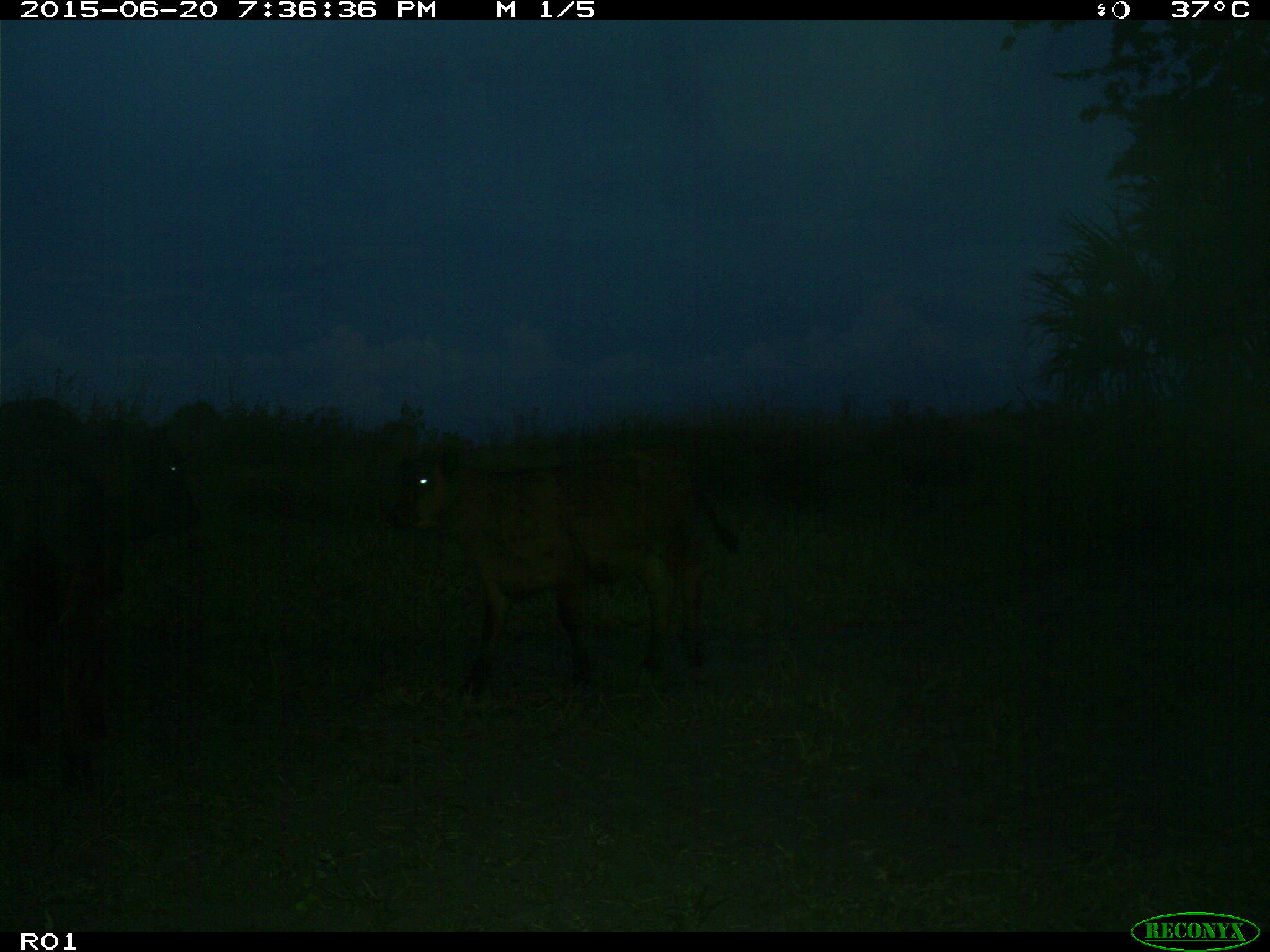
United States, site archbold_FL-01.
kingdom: Animalia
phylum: Chordata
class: Mammalia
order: Artiodactyla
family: Bovidae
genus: Bos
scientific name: Bos taurus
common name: domestic cow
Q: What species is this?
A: Bos taurus (domestic cow).